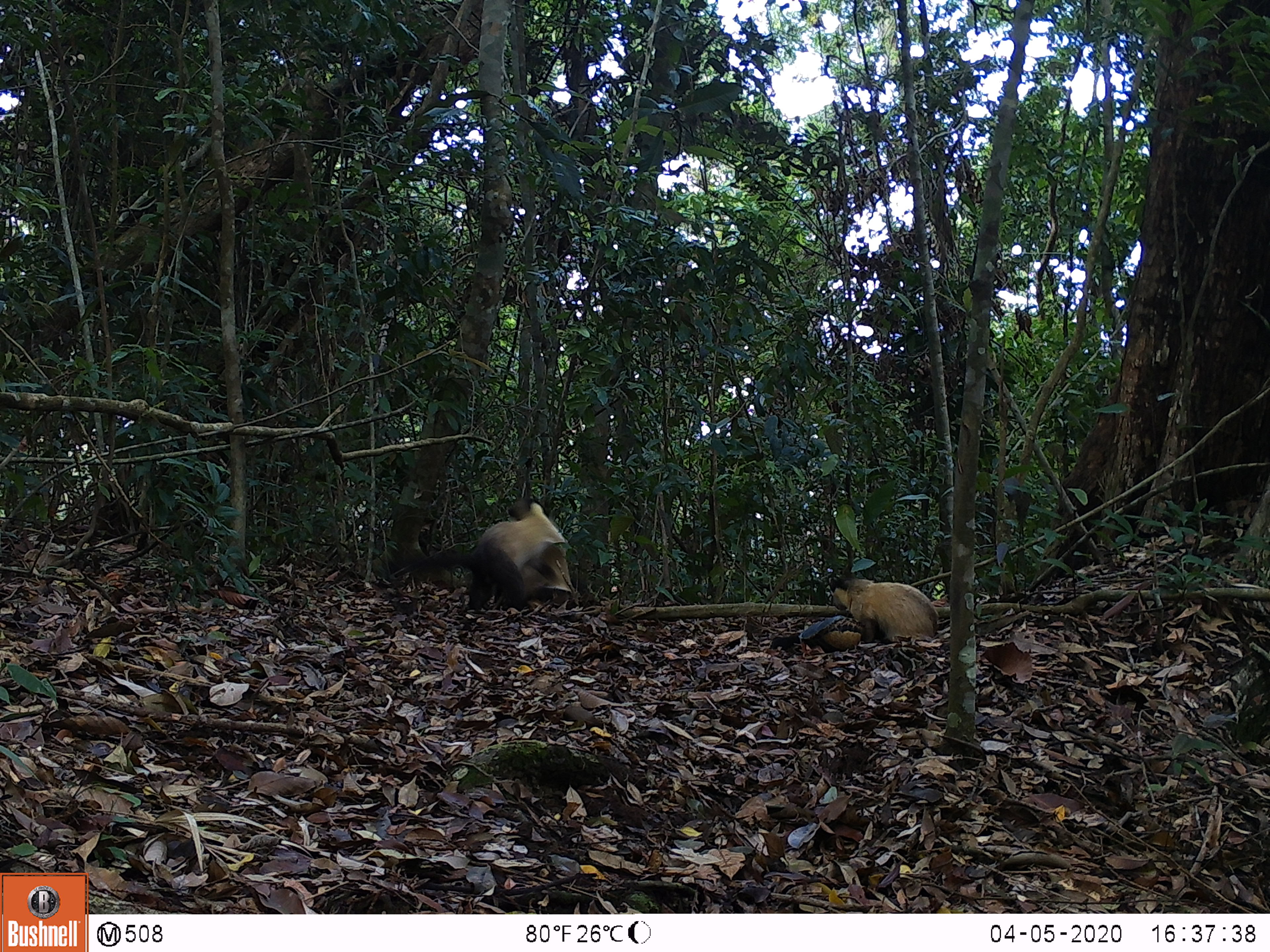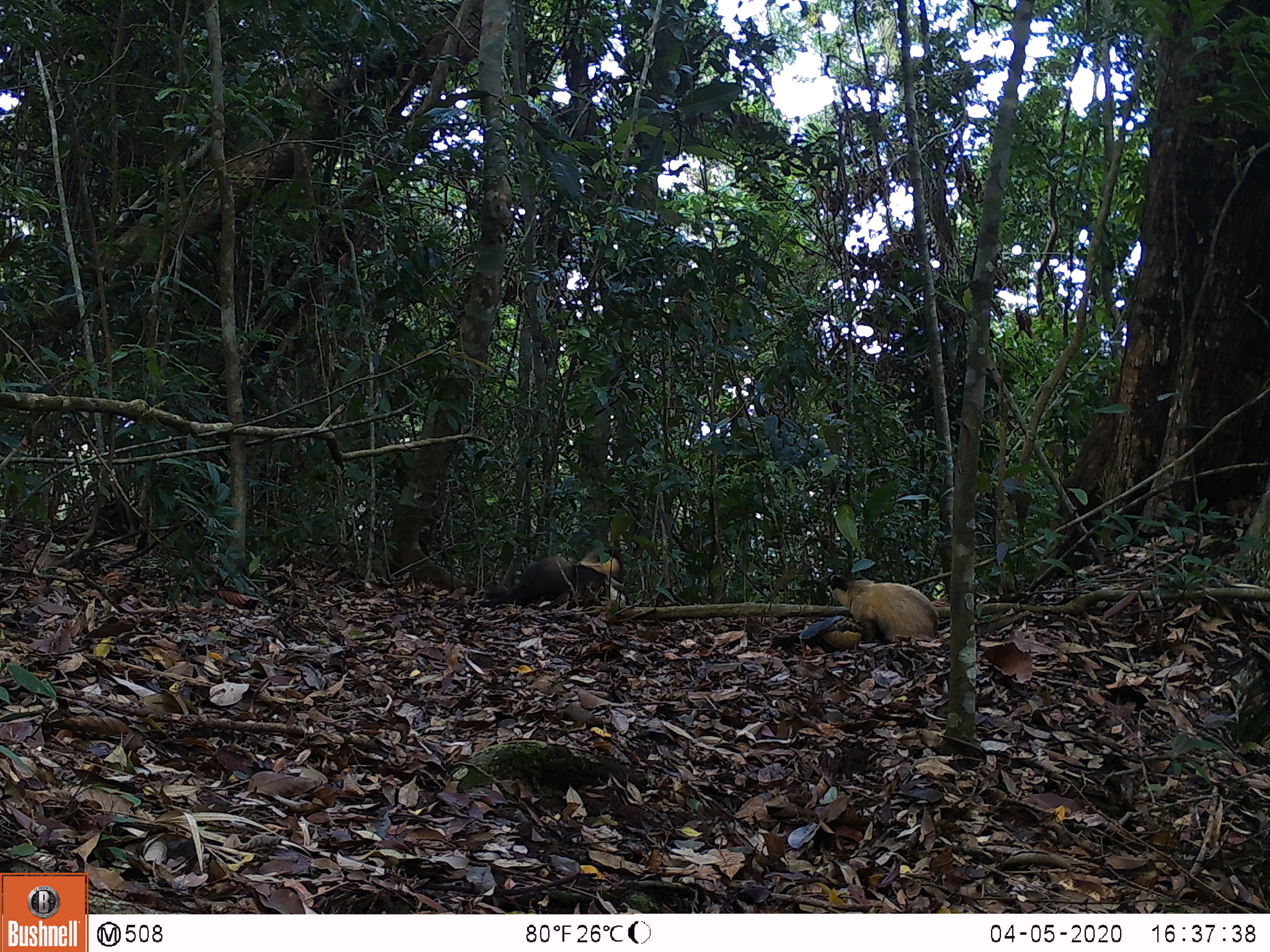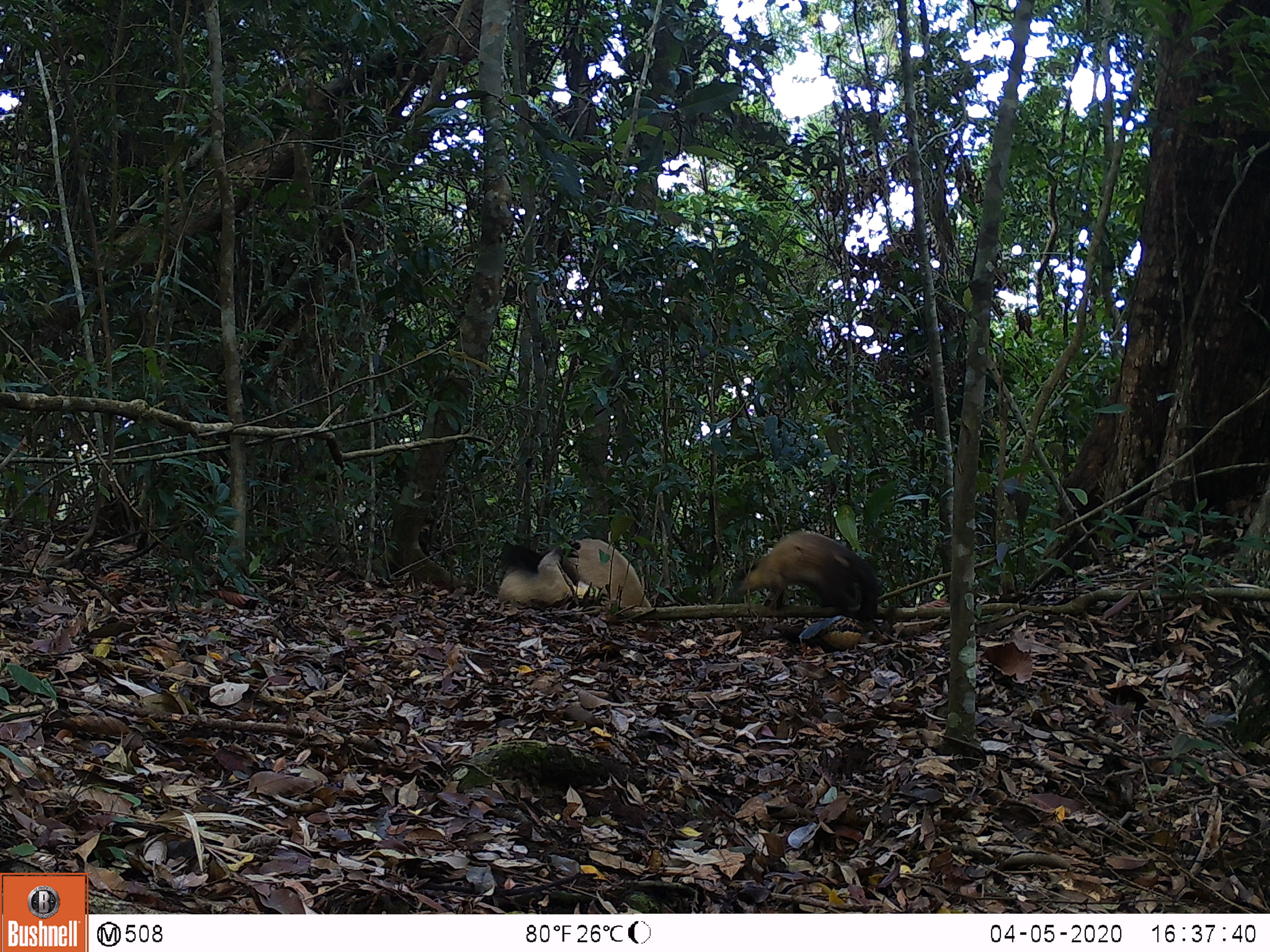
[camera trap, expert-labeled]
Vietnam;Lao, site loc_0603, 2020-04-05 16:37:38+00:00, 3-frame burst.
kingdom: Animalia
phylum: Chordata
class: Mammalia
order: Carnivora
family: Mustelidae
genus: Martes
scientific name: Martes flavigula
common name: yellow-throated marten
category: yellow throated marten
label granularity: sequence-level